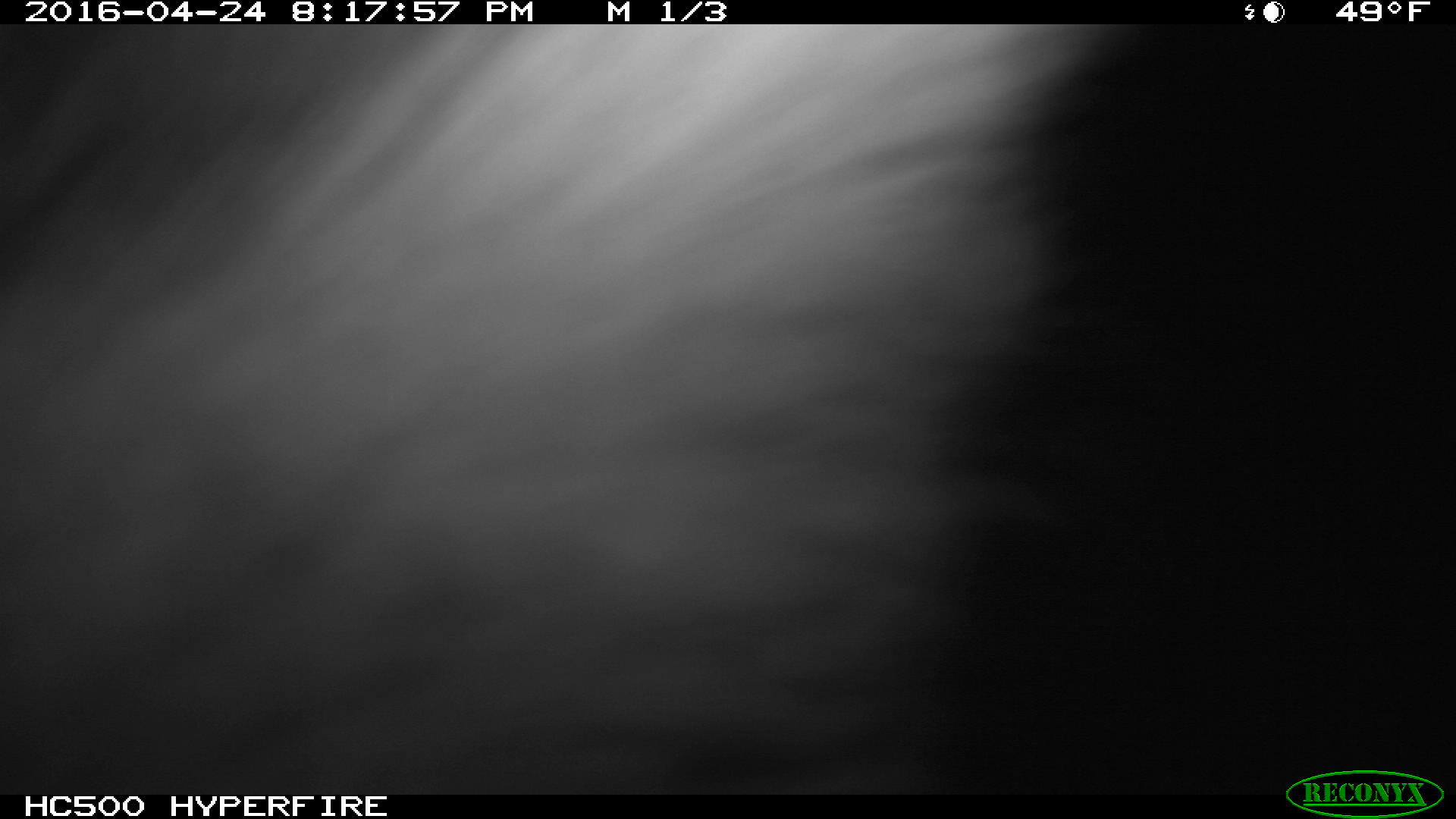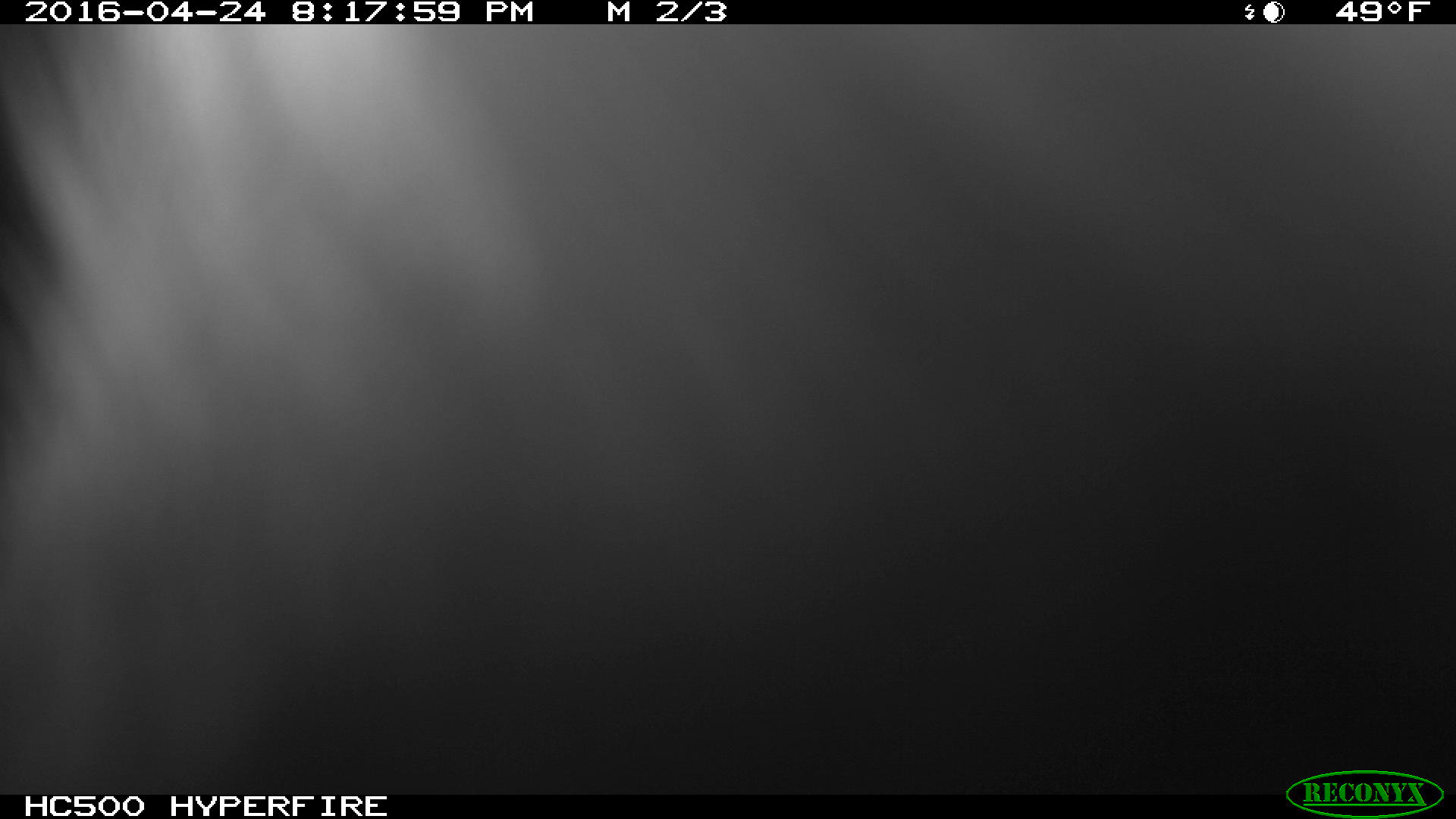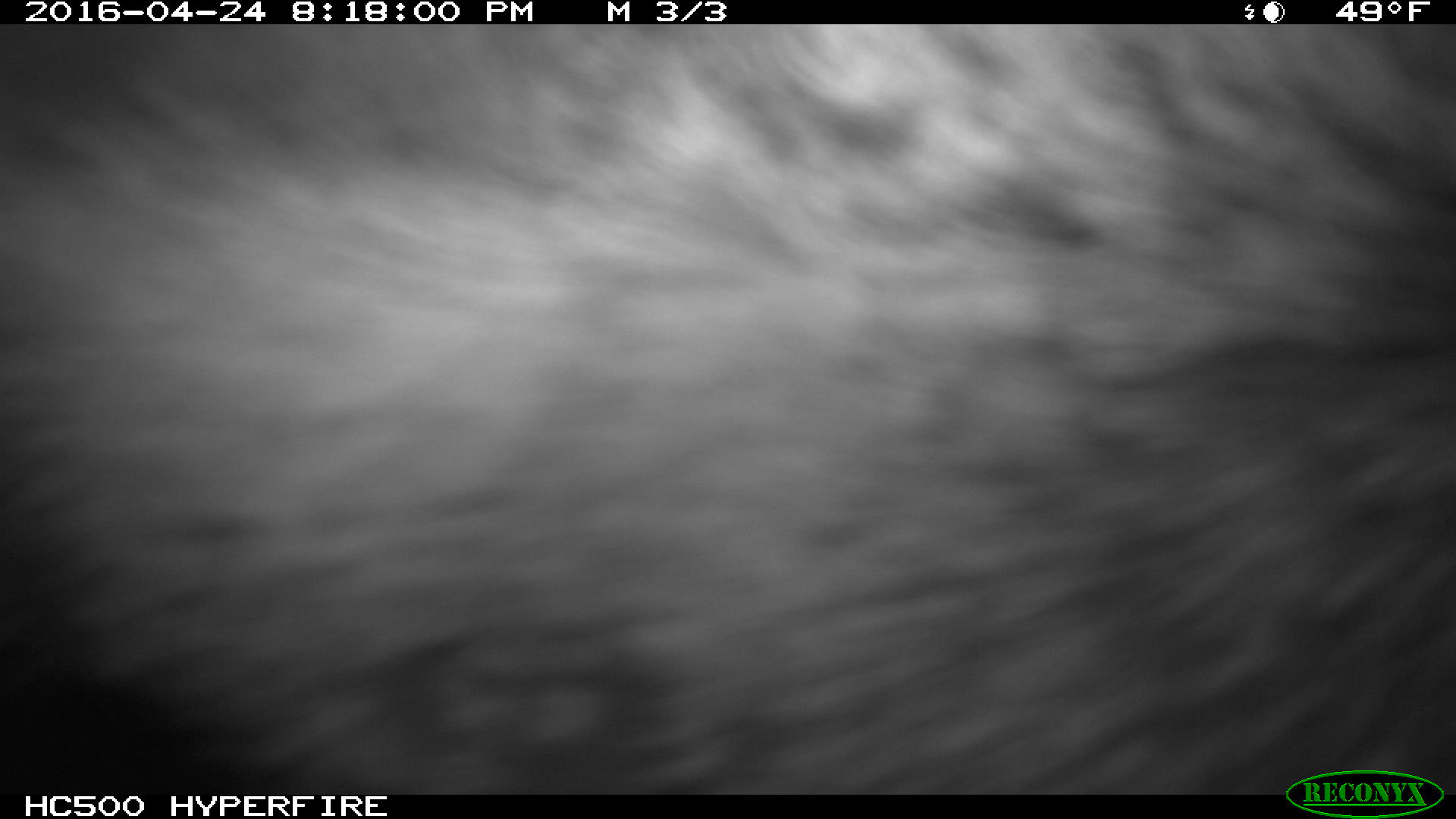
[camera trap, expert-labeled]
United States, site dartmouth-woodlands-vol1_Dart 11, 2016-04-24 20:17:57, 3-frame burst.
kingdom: Animalia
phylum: Chordata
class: Mammalia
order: Artiodactyla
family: Cervidae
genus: Alces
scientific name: Alces alces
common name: moose